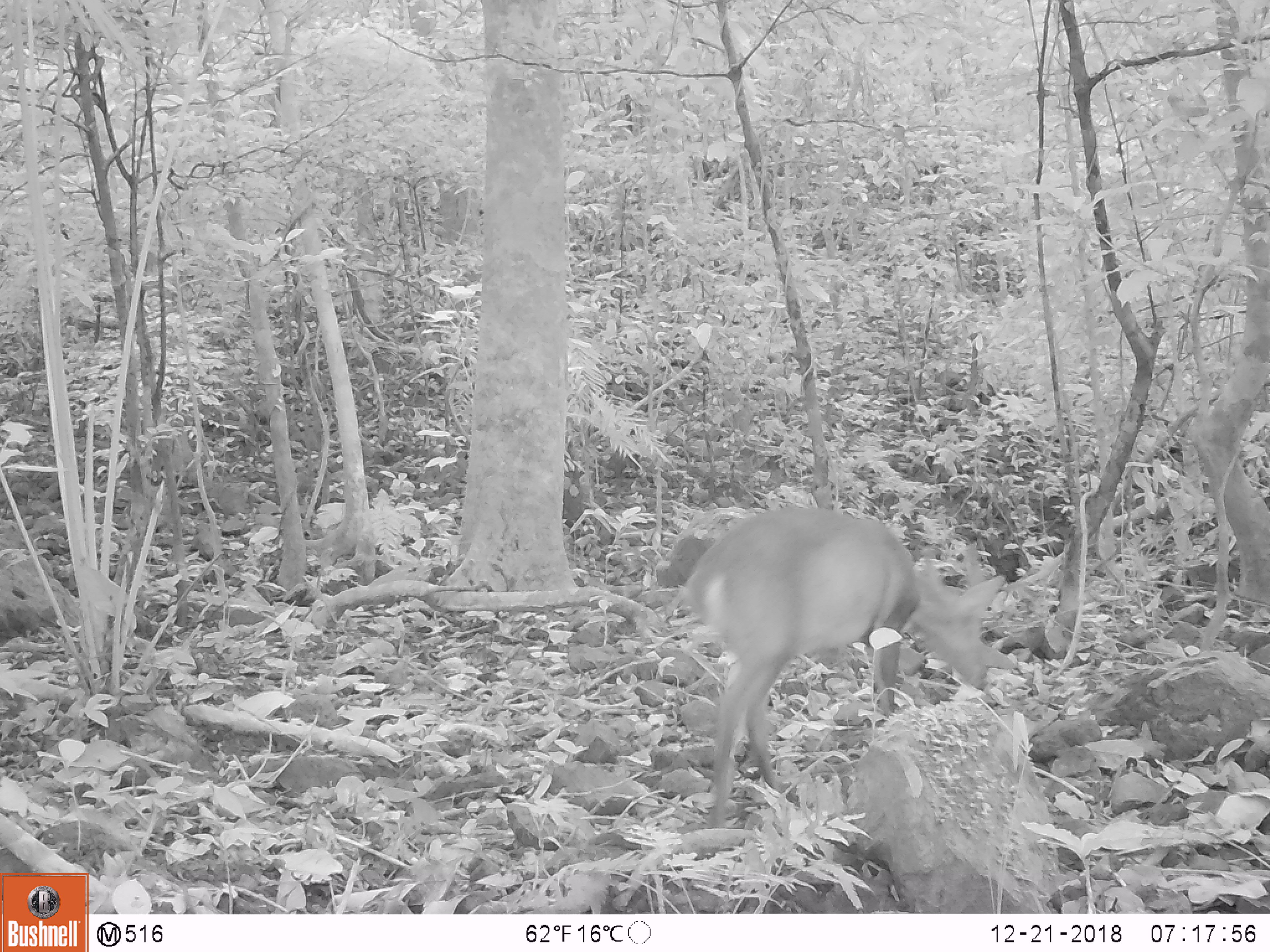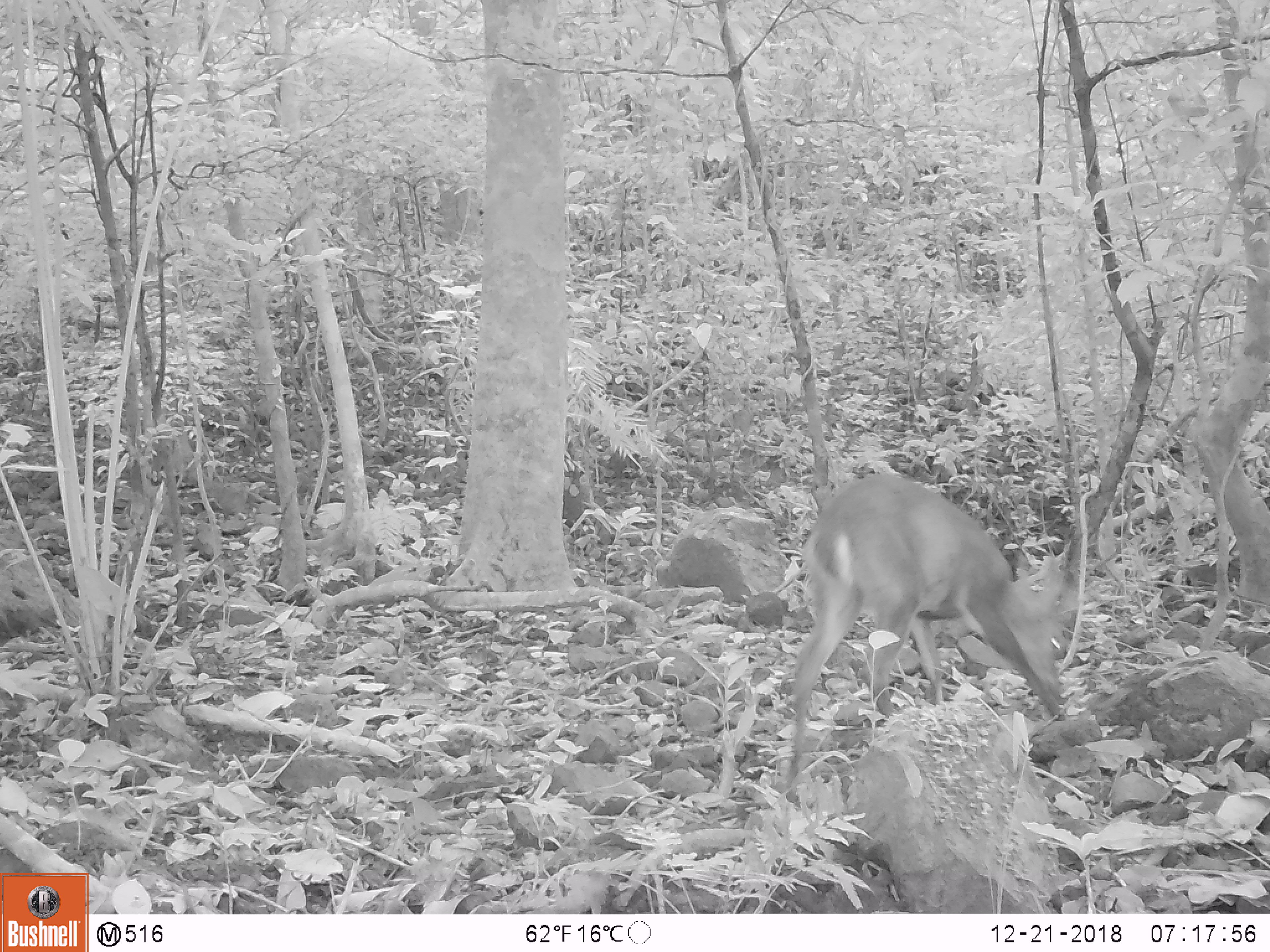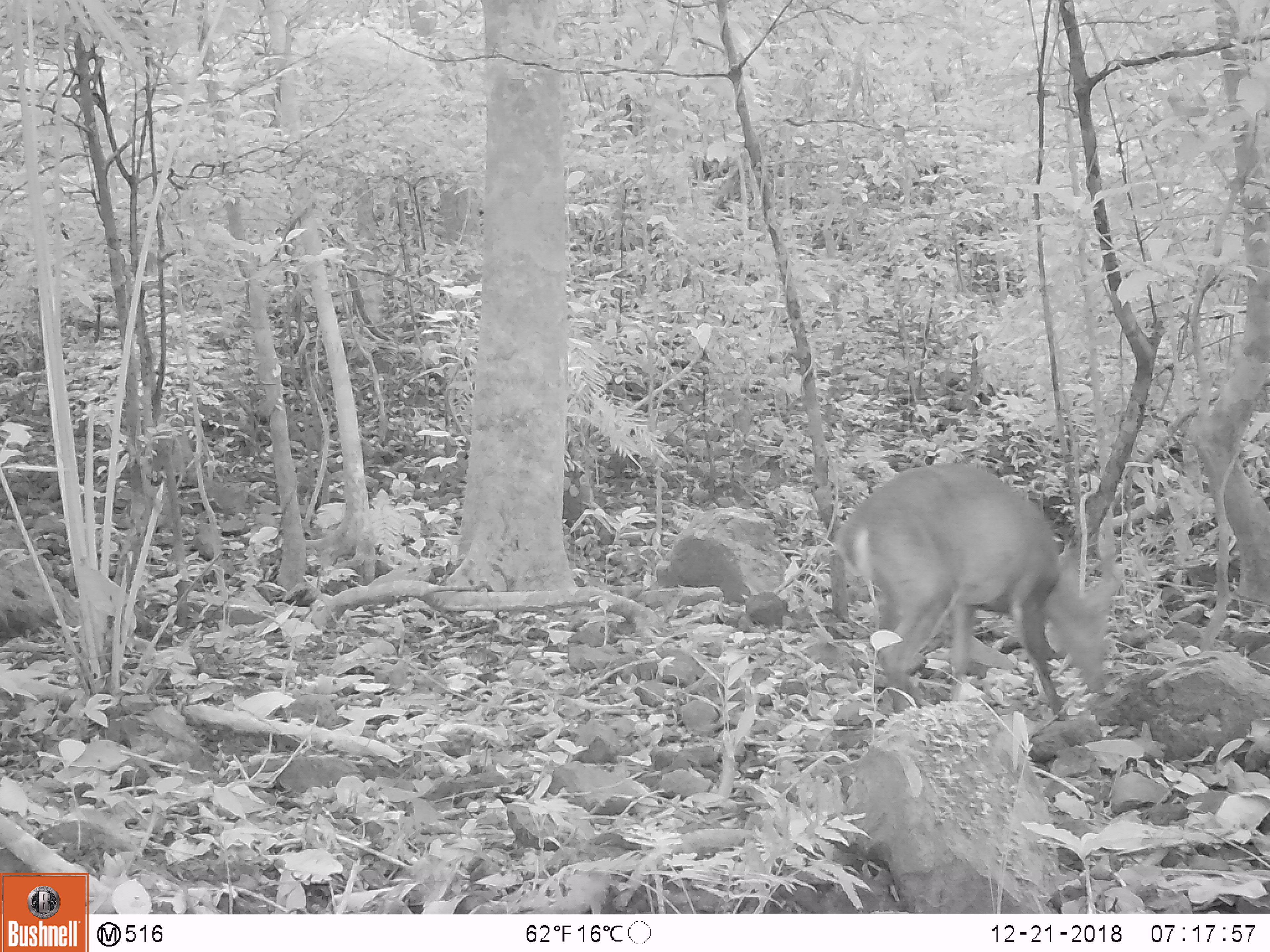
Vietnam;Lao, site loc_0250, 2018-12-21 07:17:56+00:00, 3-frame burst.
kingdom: Animalia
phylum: Chordata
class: Mammalia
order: Artiodactyla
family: Cervidae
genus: Muntiacus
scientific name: Muntiacus vuquangensis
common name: large-antlered muntjac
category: large antlered muntjac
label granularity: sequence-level